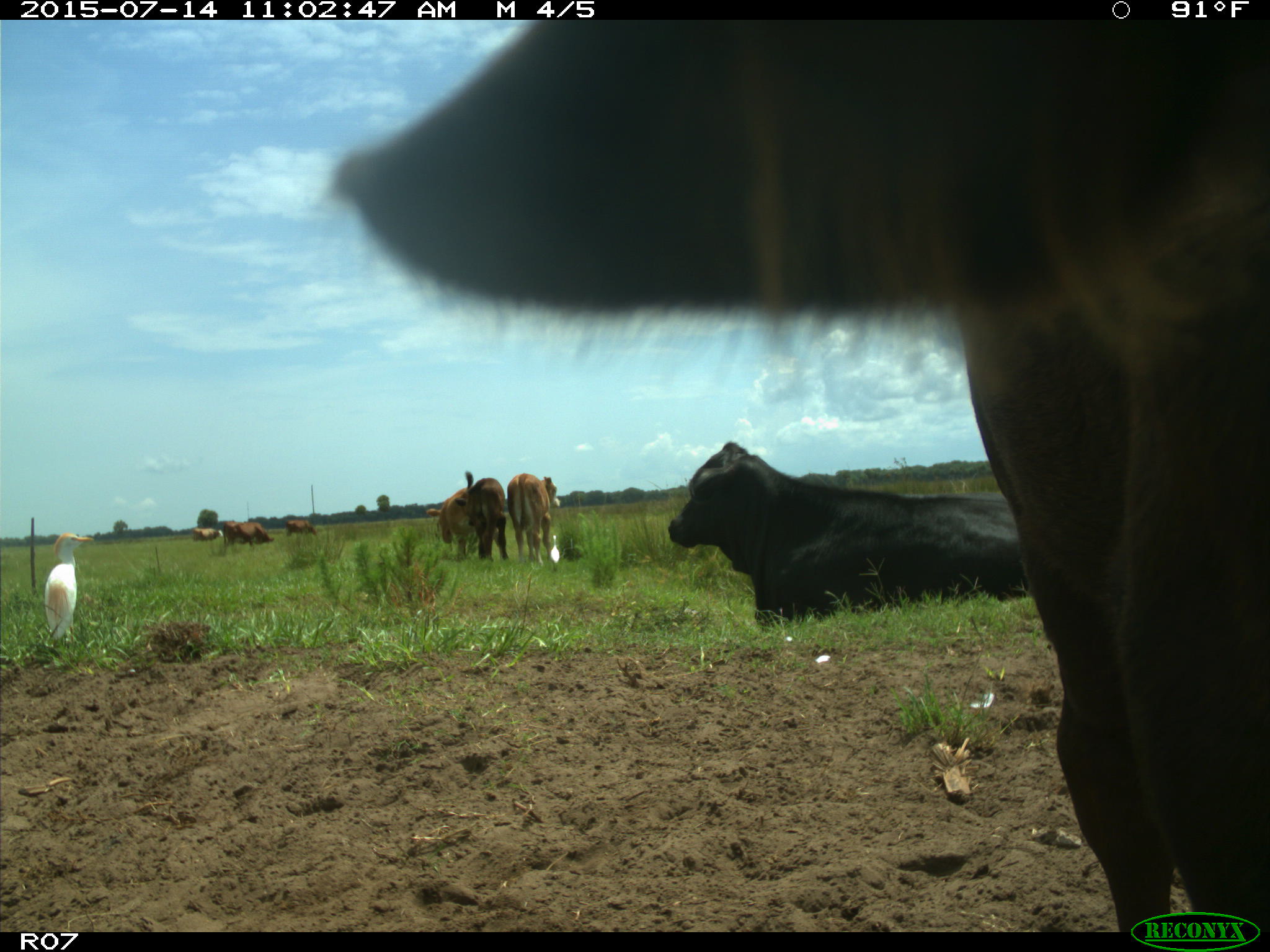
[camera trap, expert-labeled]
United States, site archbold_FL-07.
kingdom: Animalia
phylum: Chordata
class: Mammalia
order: Artiodactyla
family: Bovidae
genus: Bos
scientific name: Bos taurus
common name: domestic cow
Bos taurus (domestic cow).